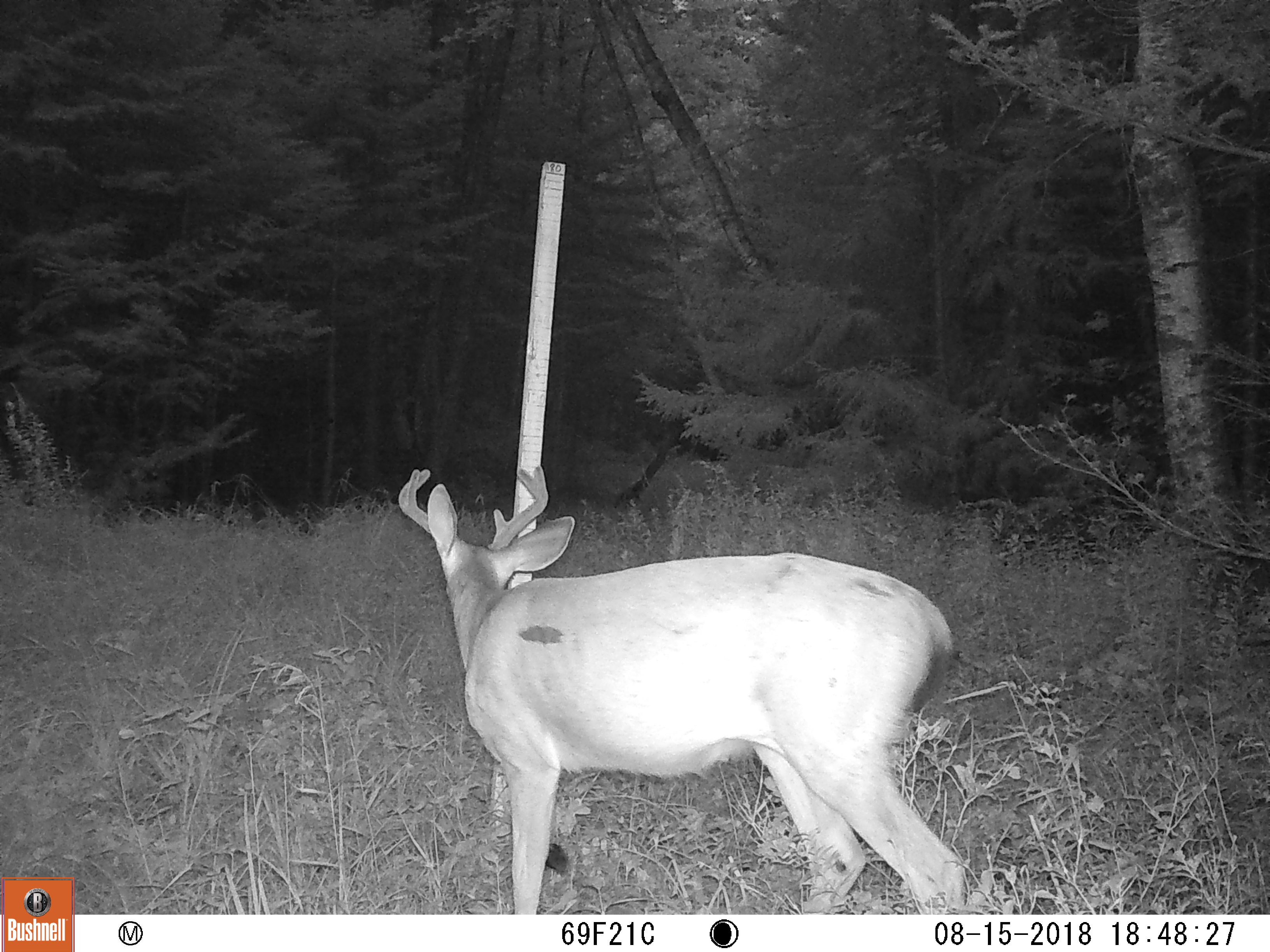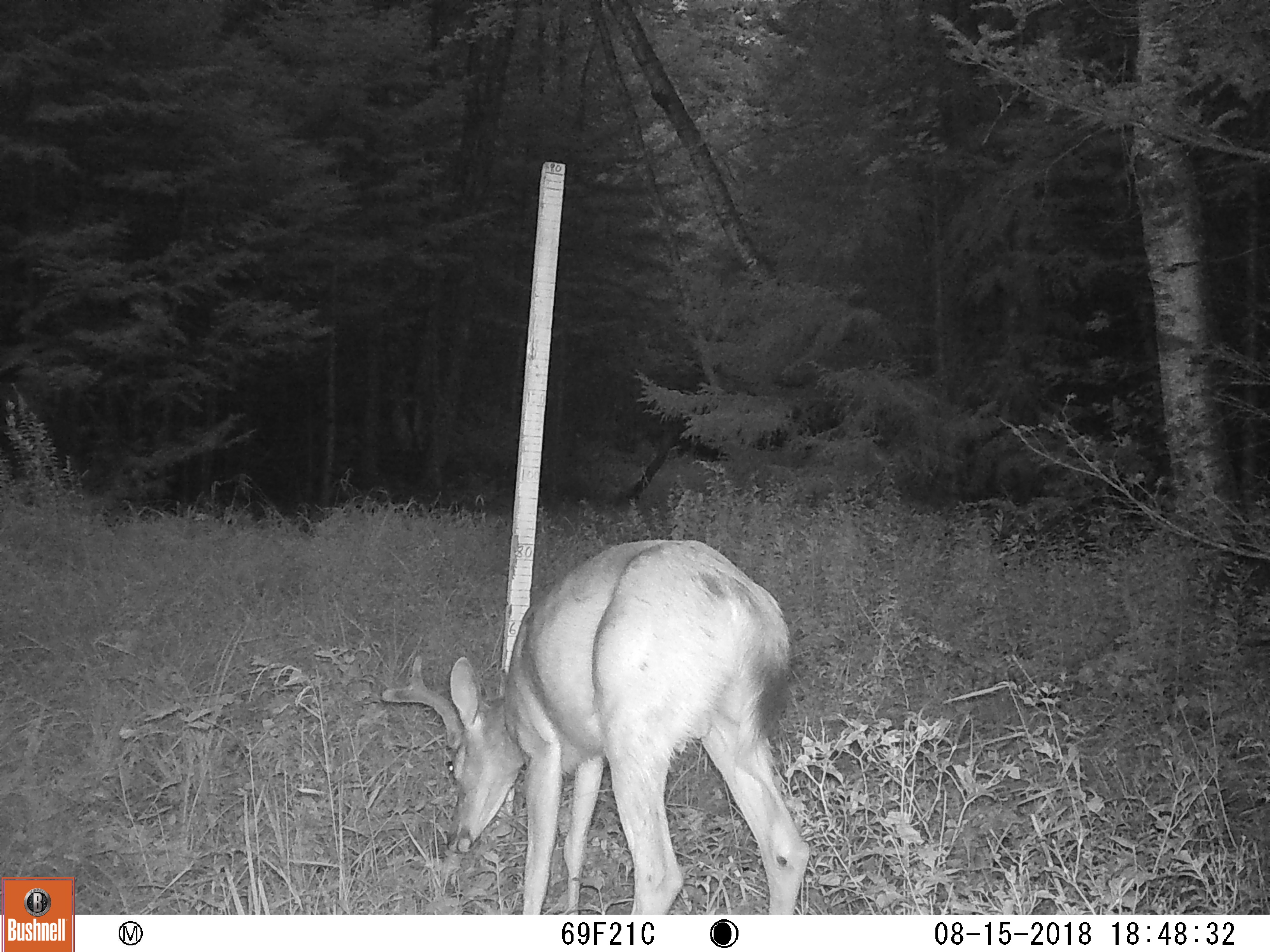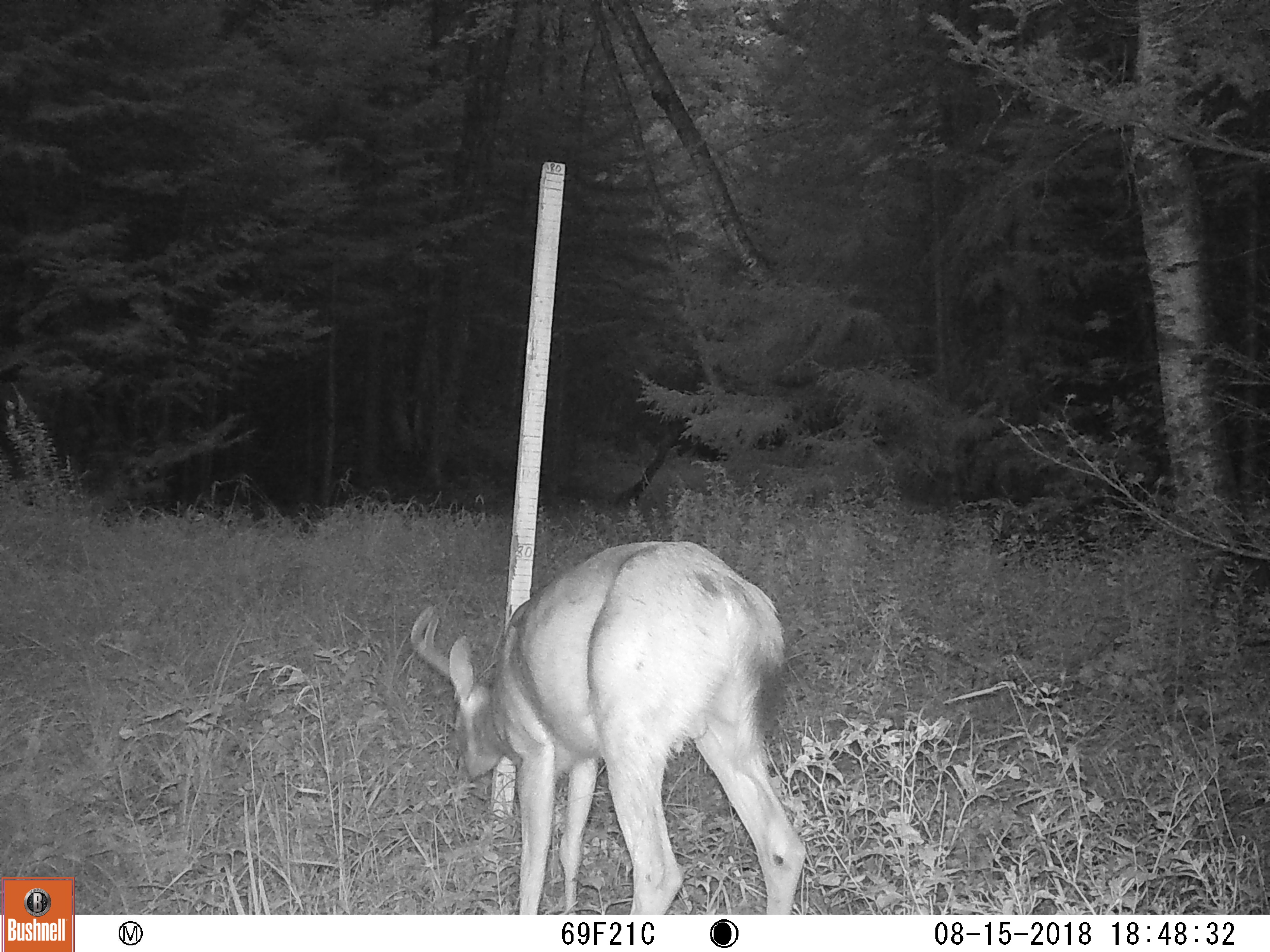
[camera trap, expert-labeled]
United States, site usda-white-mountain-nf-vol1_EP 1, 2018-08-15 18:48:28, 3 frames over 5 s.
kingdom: Animalia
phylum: Chordata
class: Mammalia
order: Artiodactyla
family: Cervidae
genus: Odocoileus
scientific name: Odocoileus virginianus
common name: white-tailed deer